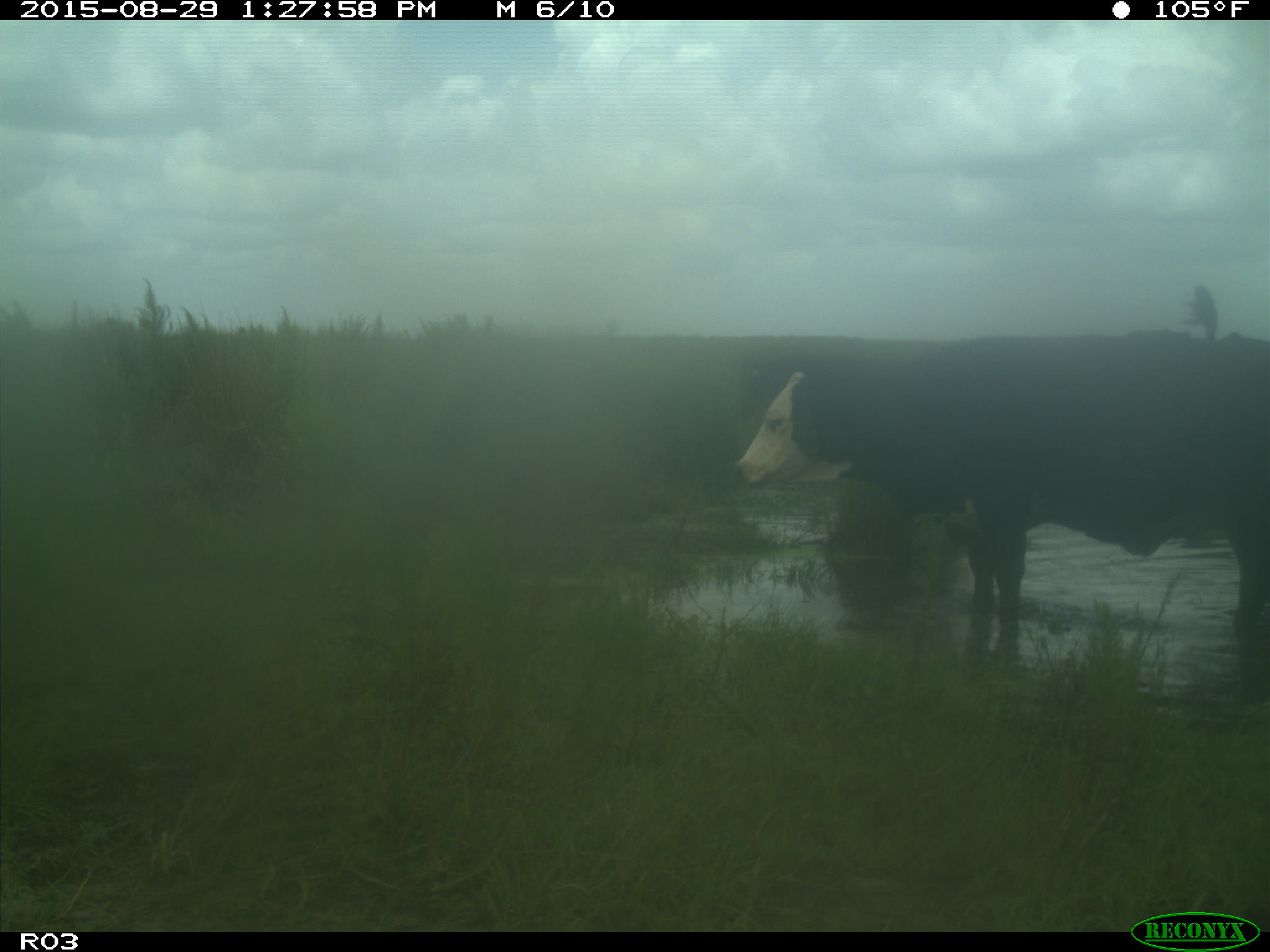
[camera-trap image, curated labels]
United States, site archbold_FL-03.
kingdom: Animalia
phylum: Chordata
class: Mammalia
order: Artiodactyla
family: Bovidae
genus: Bos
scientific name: Bos taurus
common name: domestic cow